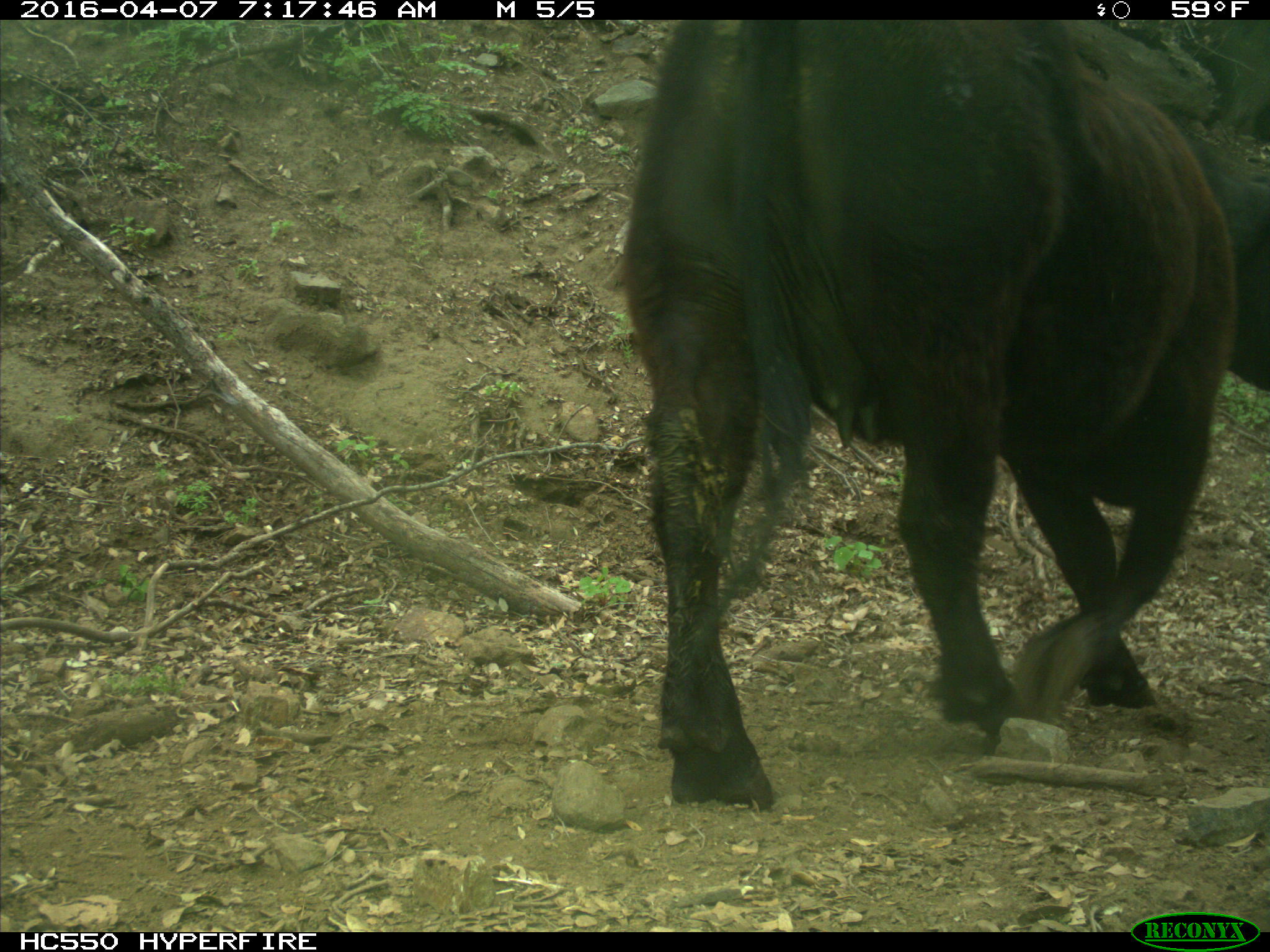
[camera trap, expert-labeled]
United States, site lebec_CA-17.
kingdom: Animalia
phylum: Chordata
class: Mammalia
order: Artiodactyla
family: Bovidae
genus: Bos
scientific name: Bos taurus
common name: domestic cow